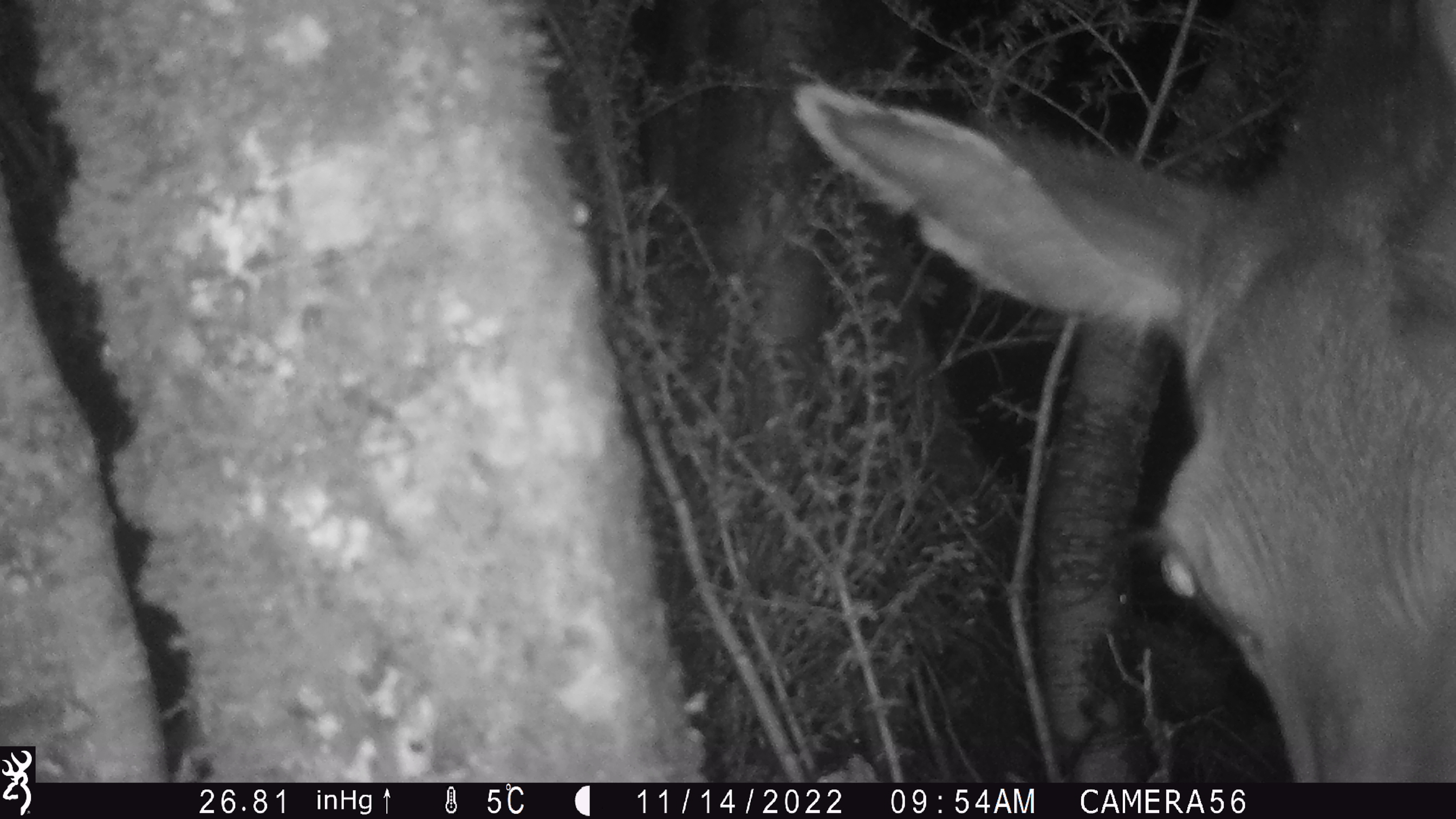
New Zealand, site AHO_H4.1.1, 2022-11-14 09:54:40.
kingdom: Animalia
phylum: Chordata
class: Mammalia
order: Artiodactyla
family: Cervidae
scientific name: Cervidae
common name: deer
Deer (Cervidae).